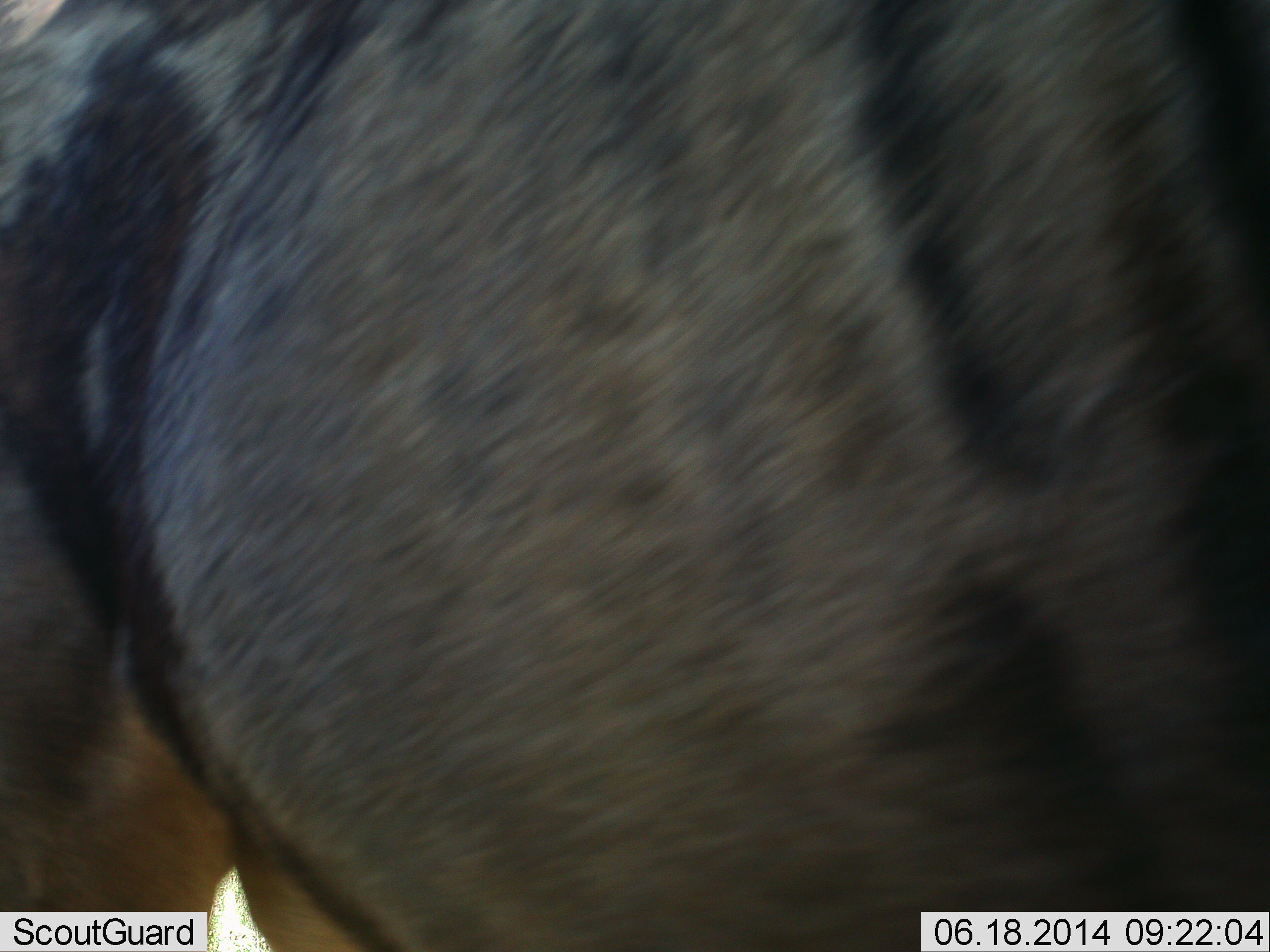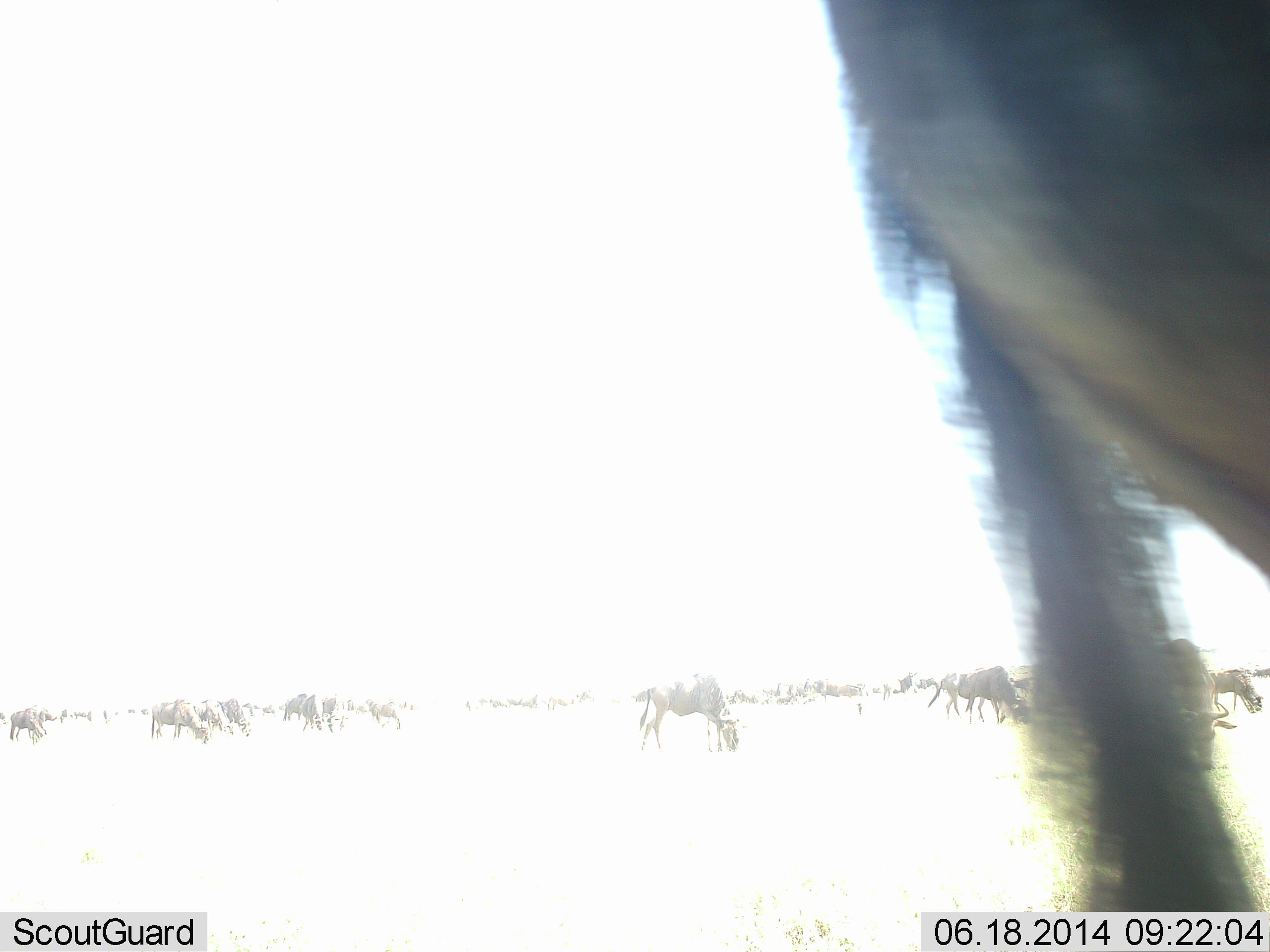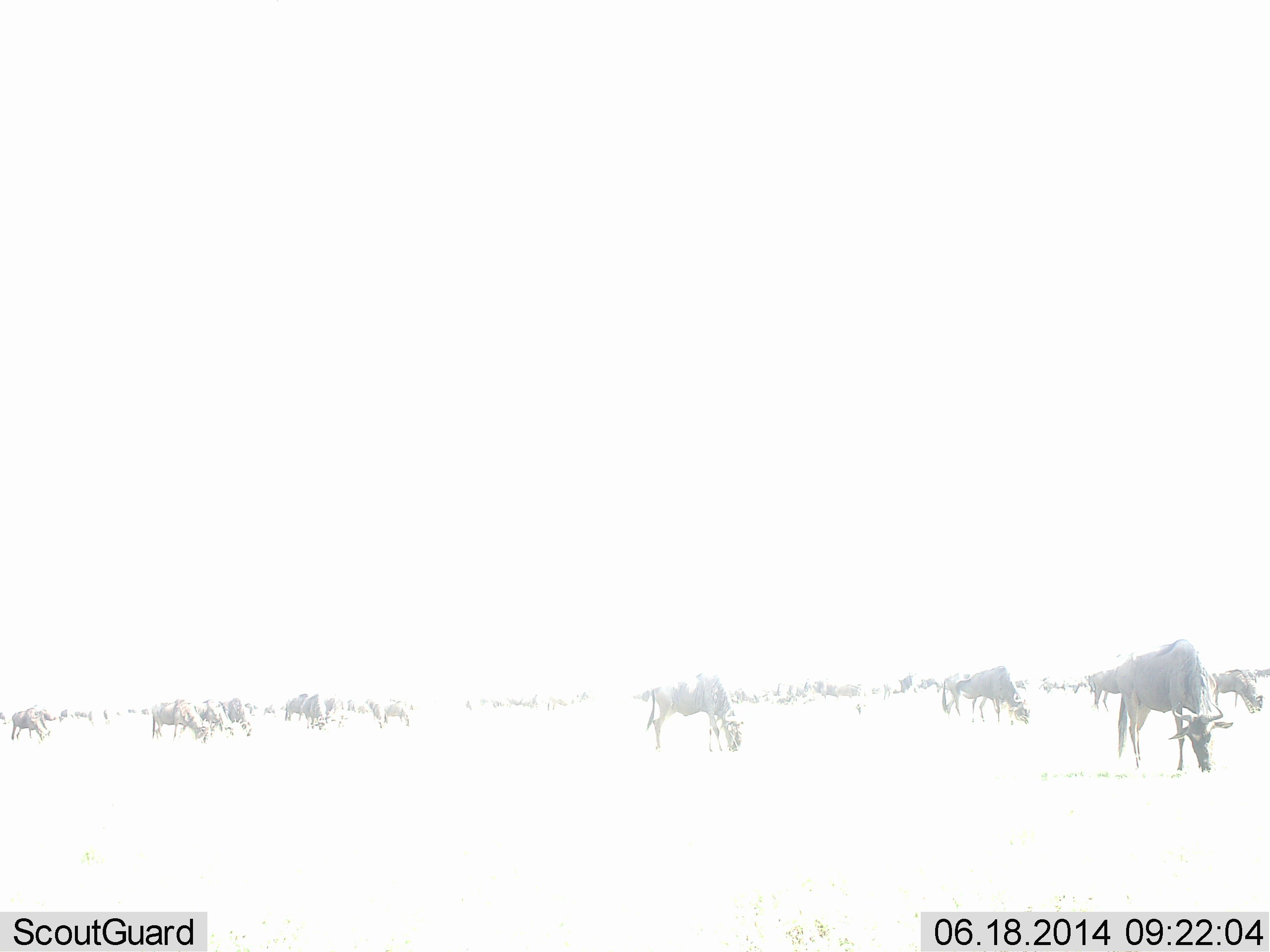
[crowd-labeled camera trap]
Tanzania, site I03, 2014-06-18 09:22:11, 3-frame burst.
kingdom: Animalia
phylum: Chordata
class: Mammalia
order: Artiodactyla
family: Bovidae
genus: Connochaetes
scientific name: Connochaetes taurinus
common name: blue wildebeest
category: wildebeest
Wildebeest (blue wildebeest) (Connochaetes taurinus), count 11-50. Behavior (volunteer vote fractions): standing 10%, resting 0%, moving 80%, interacting 10%. Young present (vote fraction): 0%. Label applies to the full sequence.